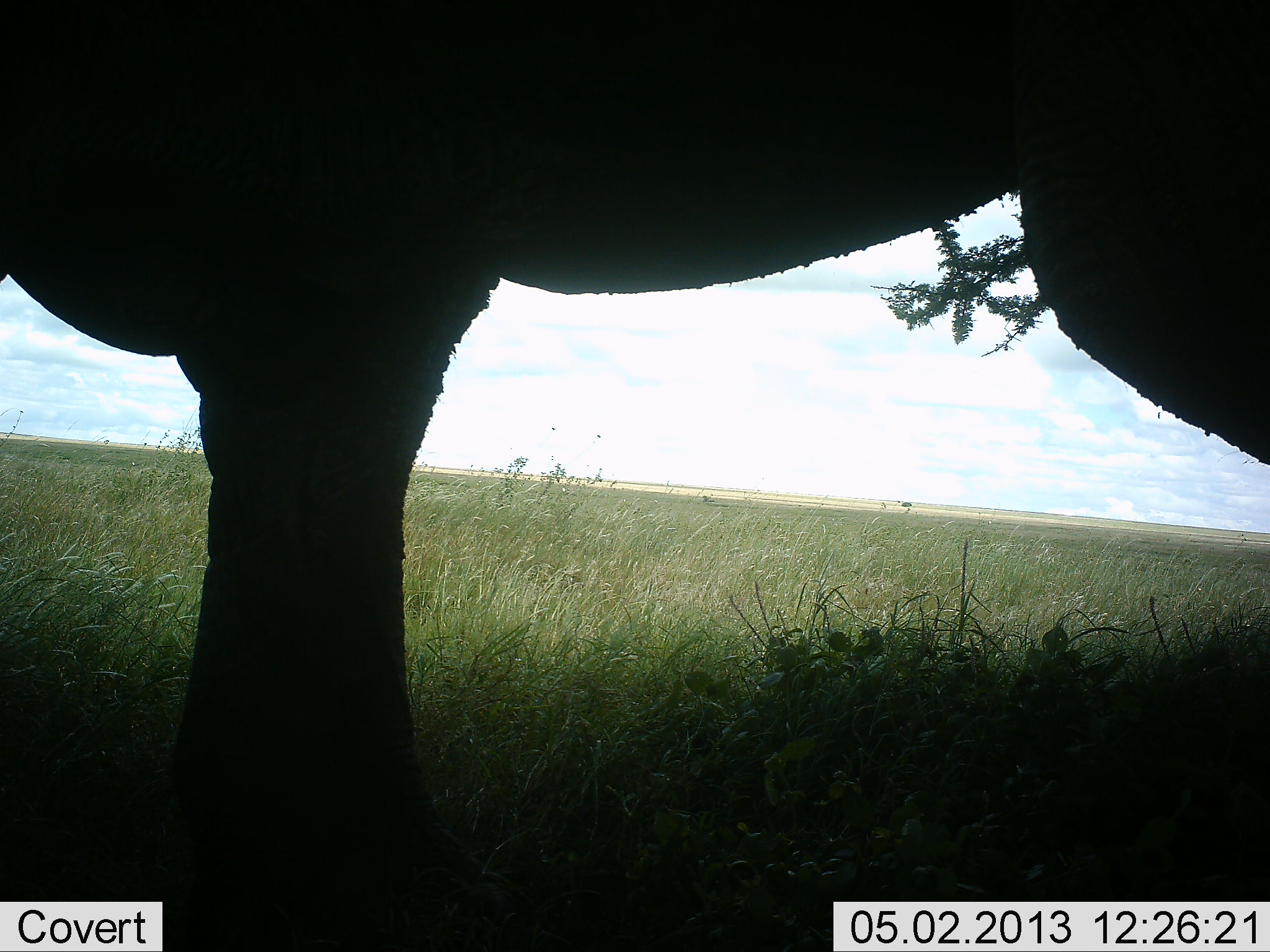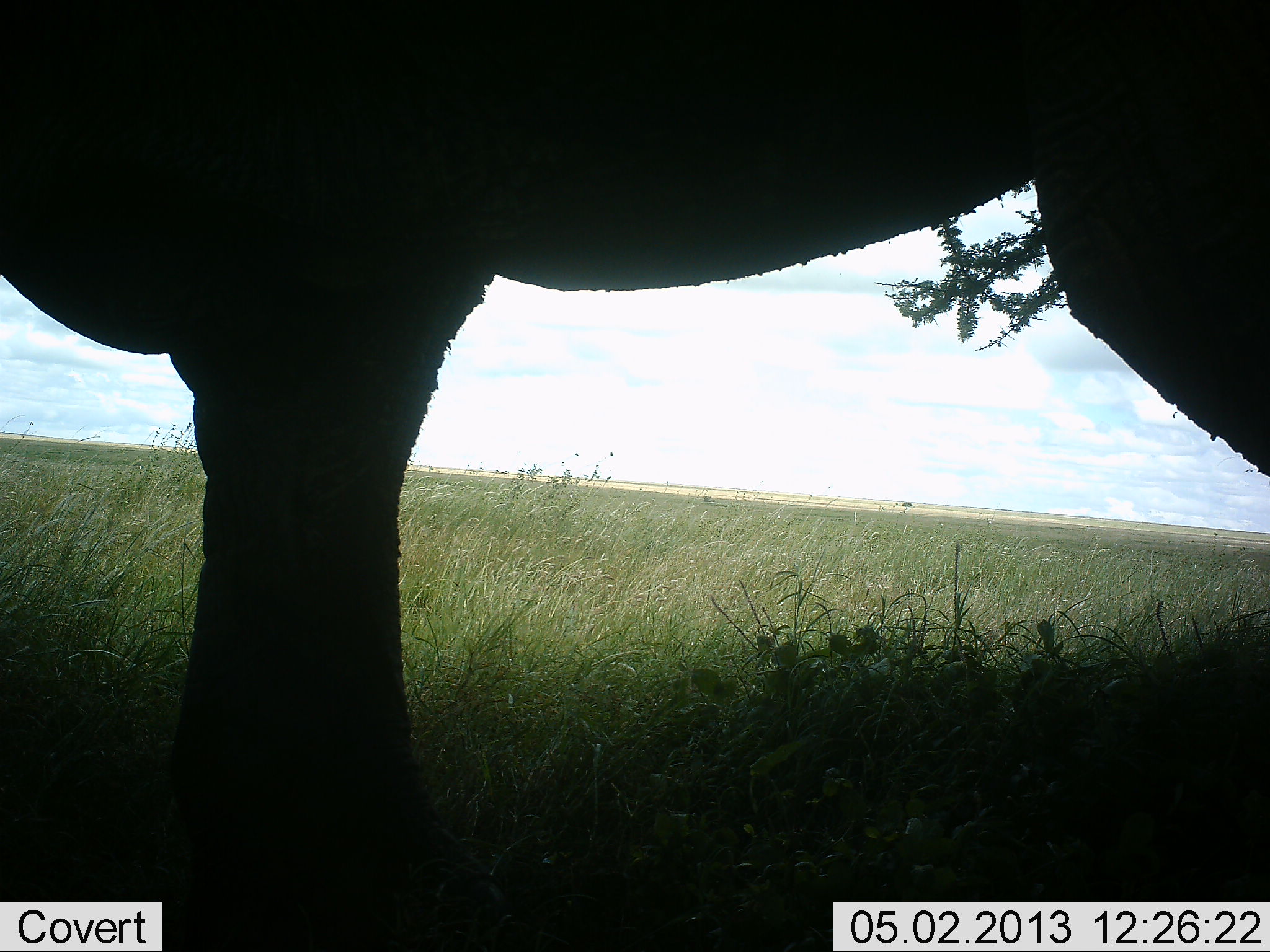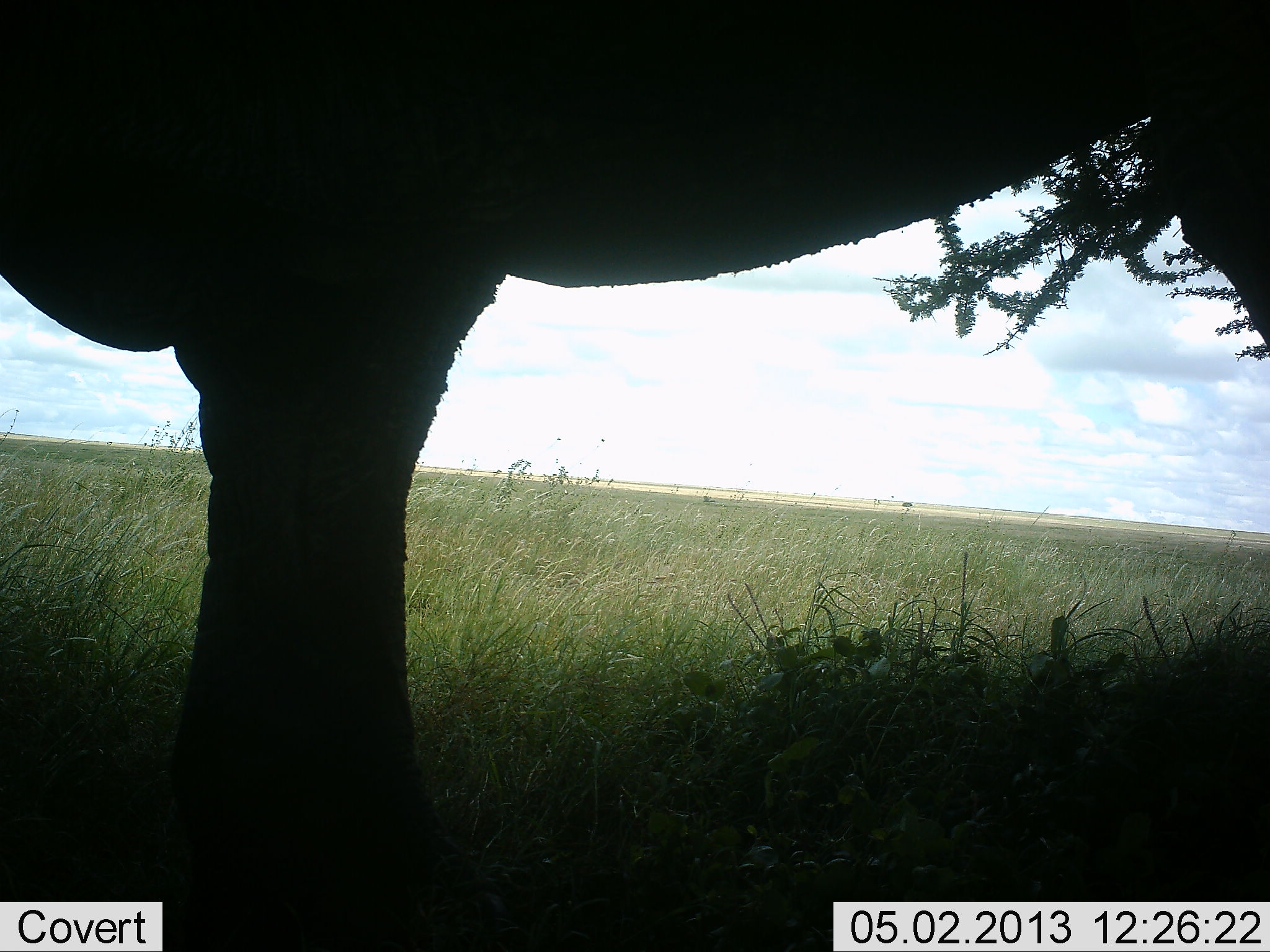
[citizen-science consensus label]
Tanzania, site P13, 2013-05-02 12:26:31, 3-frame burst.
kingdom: Animalia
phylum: Chordata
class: Mammalia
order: Proboscidea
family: Elephantidae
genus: Loxodonta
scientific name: Loxodonta africana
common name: african bush elephant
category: elephant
Elephant (african bush elephant) (Loxodonta africana), count 1. Behavior (volunteer vote fractions): standing 87%, resting 0%, moving 0%, interacting 0%. Young present (vote fraction): 0%. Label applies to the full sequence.